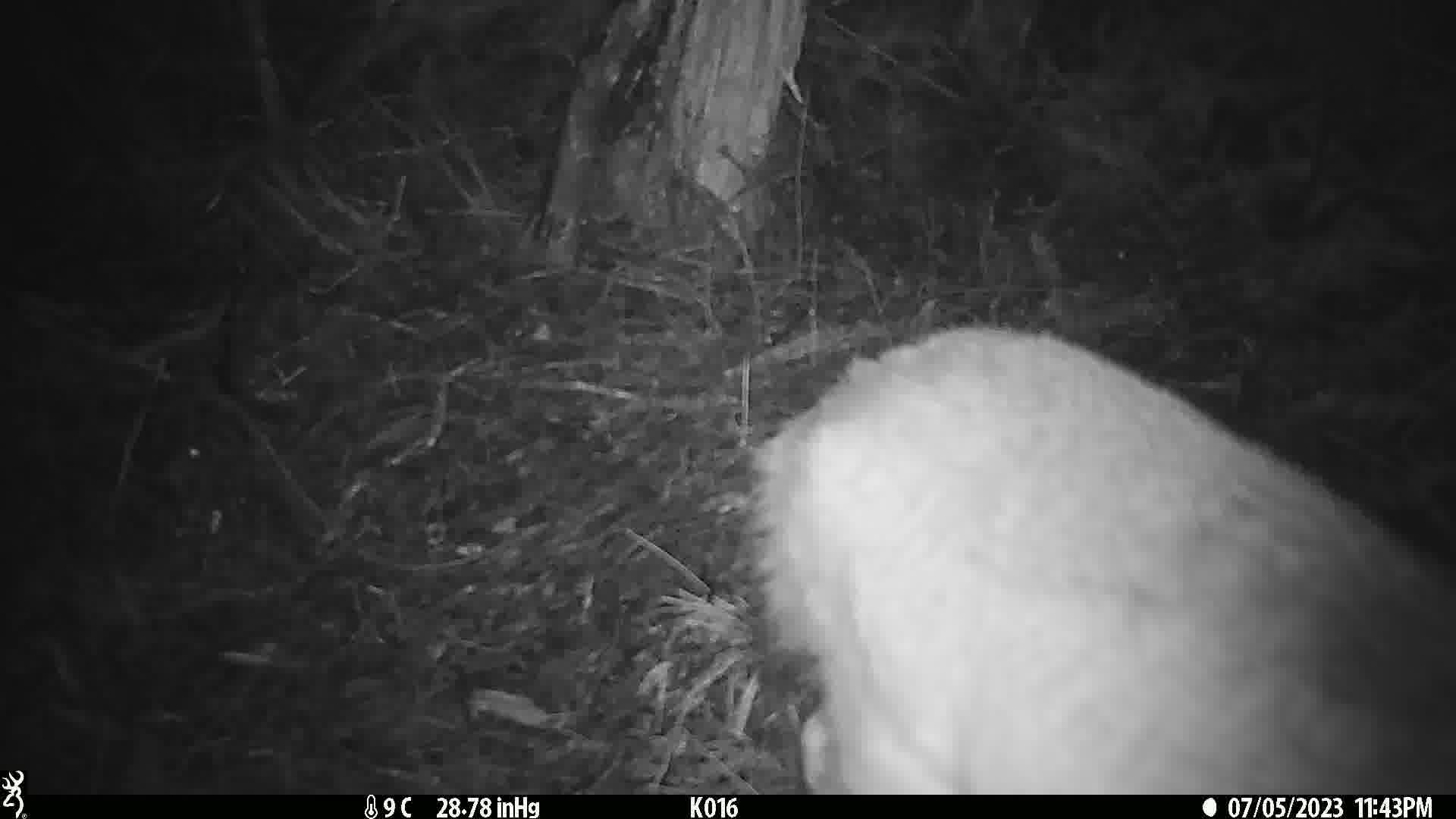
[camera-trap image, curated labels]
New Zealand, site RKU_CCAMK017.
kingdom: Animalia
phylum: Chordata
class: Mammalia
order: Artiodactyla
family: Cervidae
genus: Odocoileus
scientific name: Odocoileus virginianus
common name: white-tailed deer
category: white tailed deer